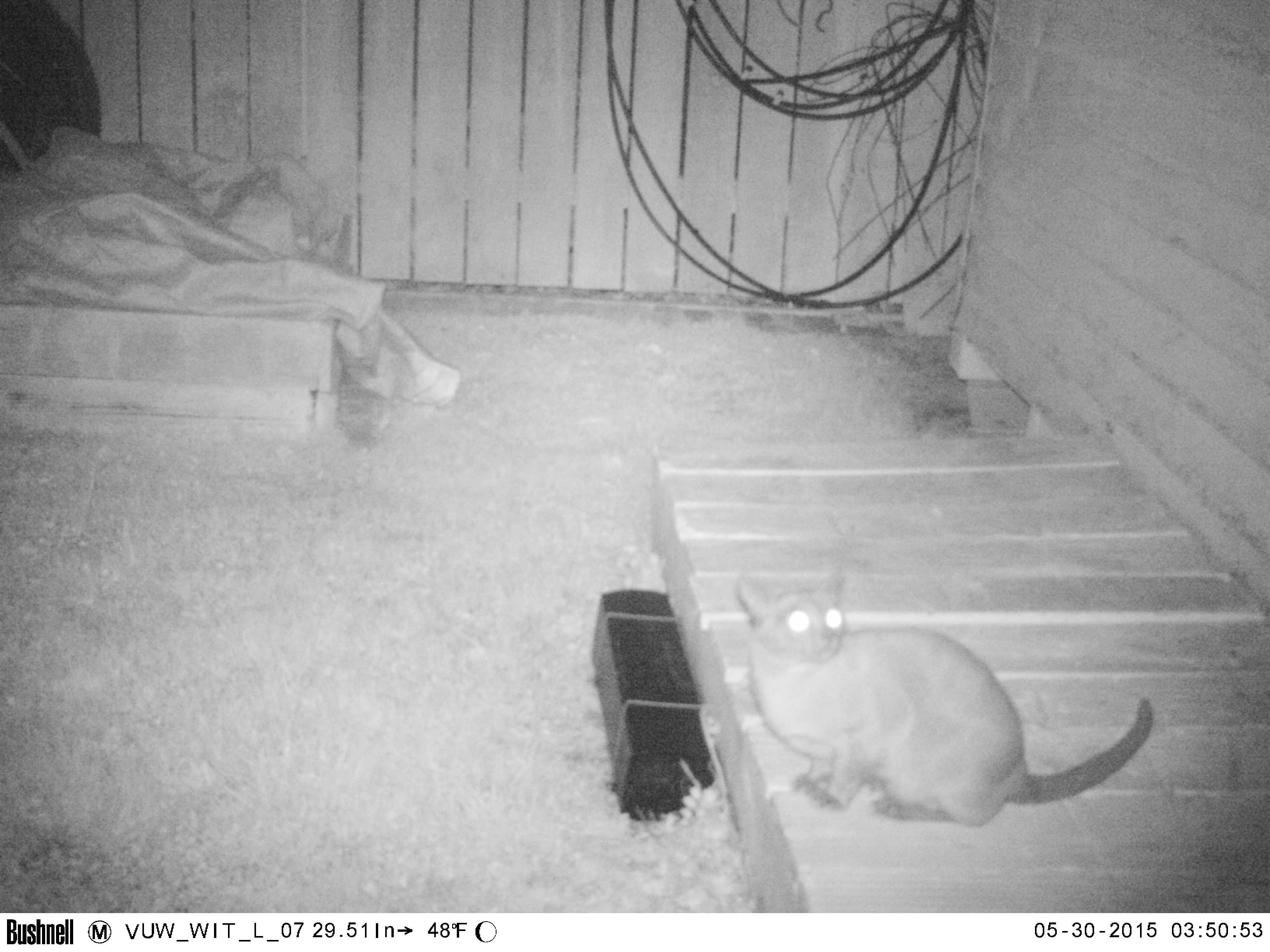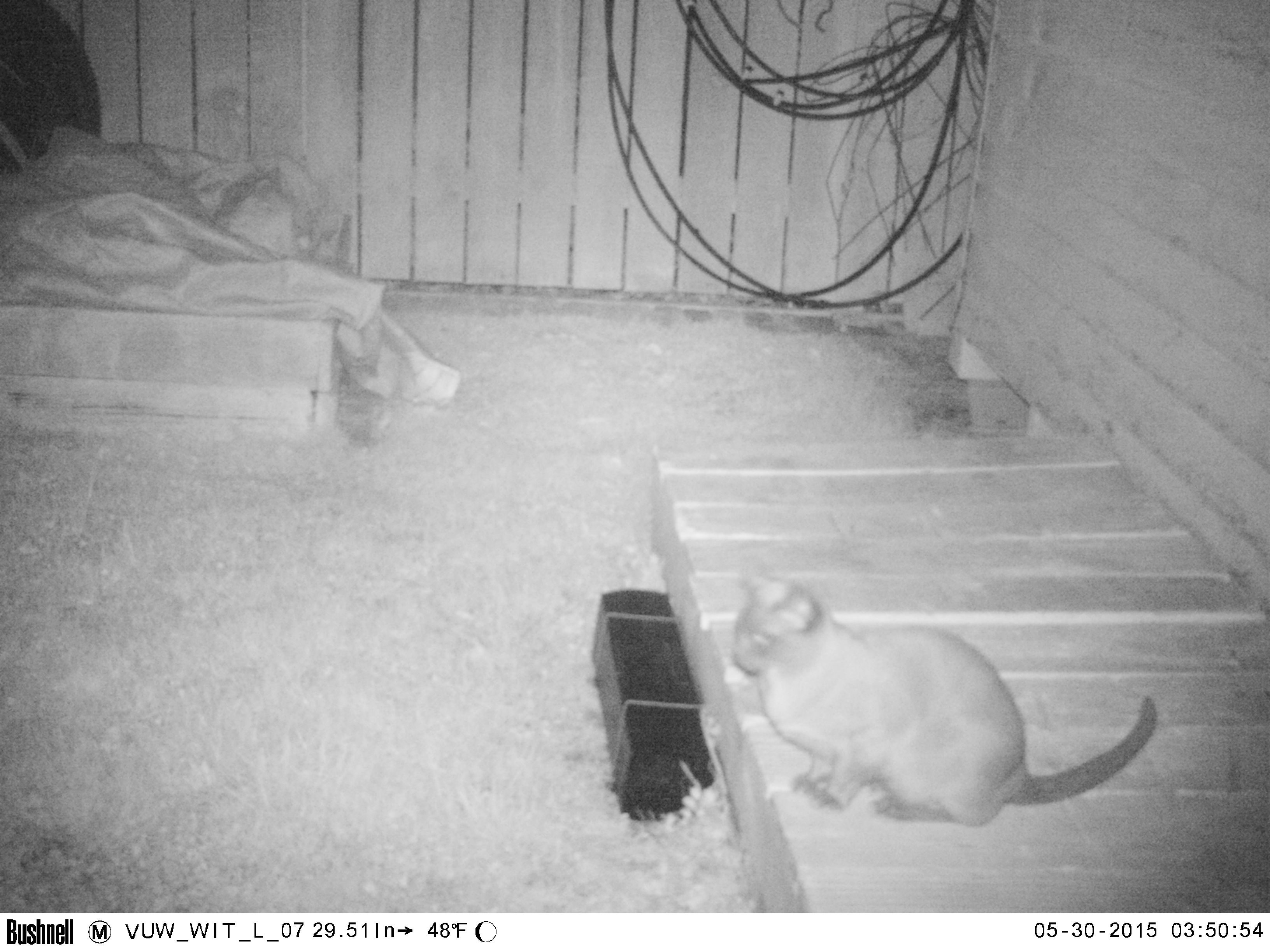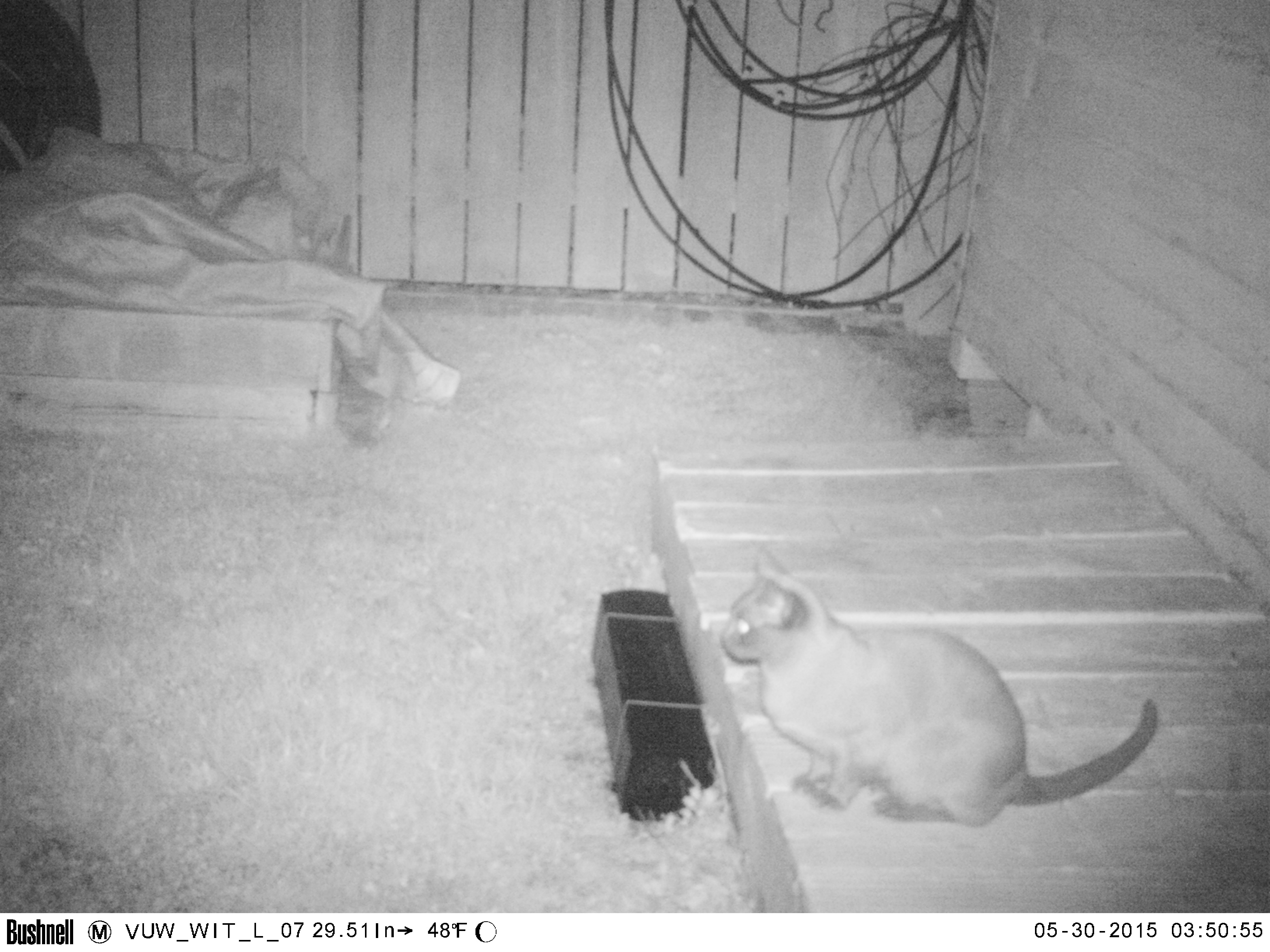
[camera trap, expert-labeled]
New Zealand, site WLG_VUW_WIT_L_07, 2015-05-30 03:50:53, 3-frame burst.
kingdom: Animalia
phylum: Chordata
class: Mammalia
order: Carnivora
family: Felidae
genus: Felis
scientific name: Felis catus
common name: domestic cat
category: cat